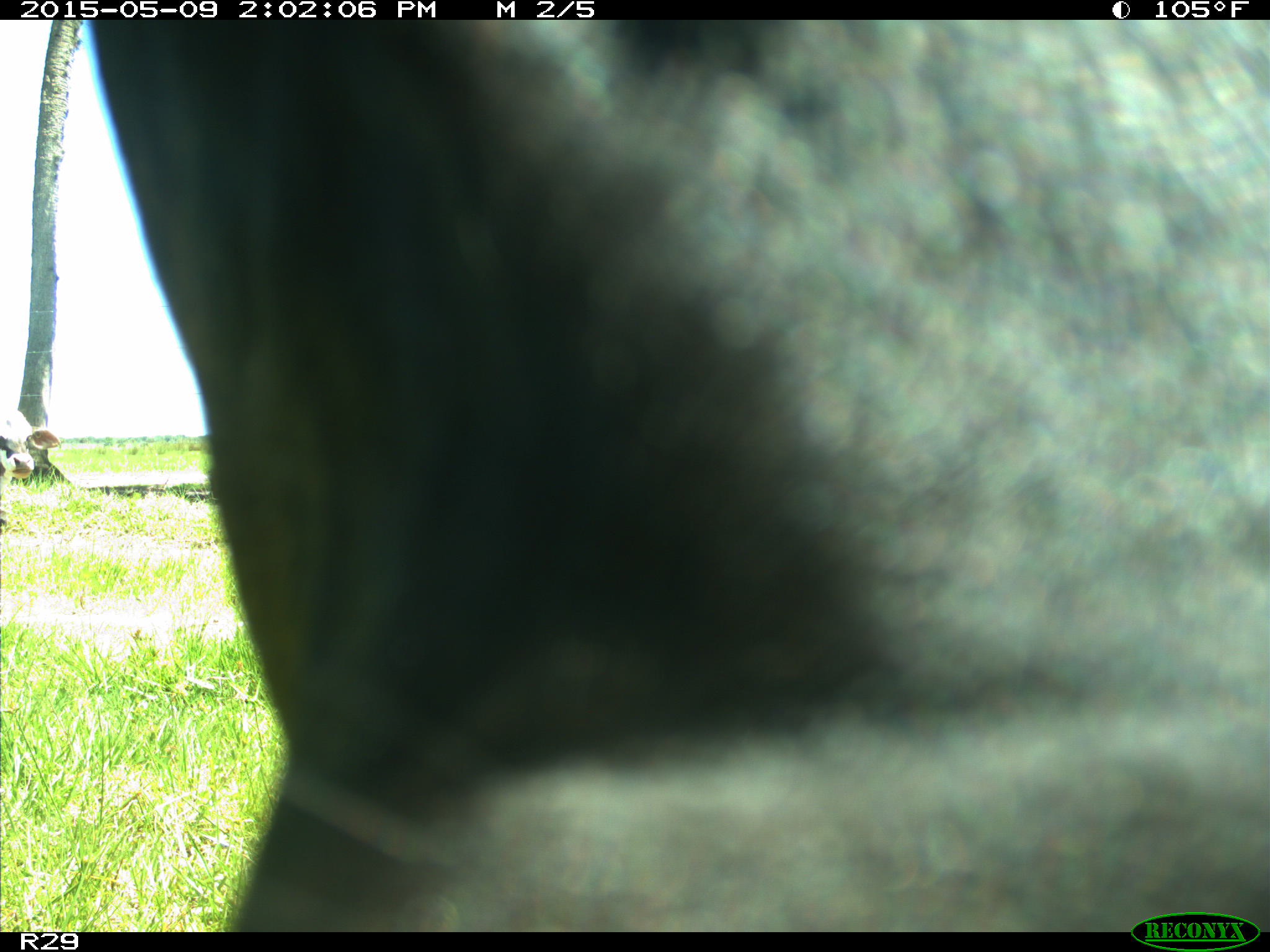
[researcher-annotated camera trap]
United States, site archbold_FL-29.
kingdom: Animalia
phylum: Chordata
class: Mammalia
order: Artiodactyla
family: Bovidae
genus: Bos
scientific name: Bos taurus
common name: domestic cow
Bos taurus (domestic cow).